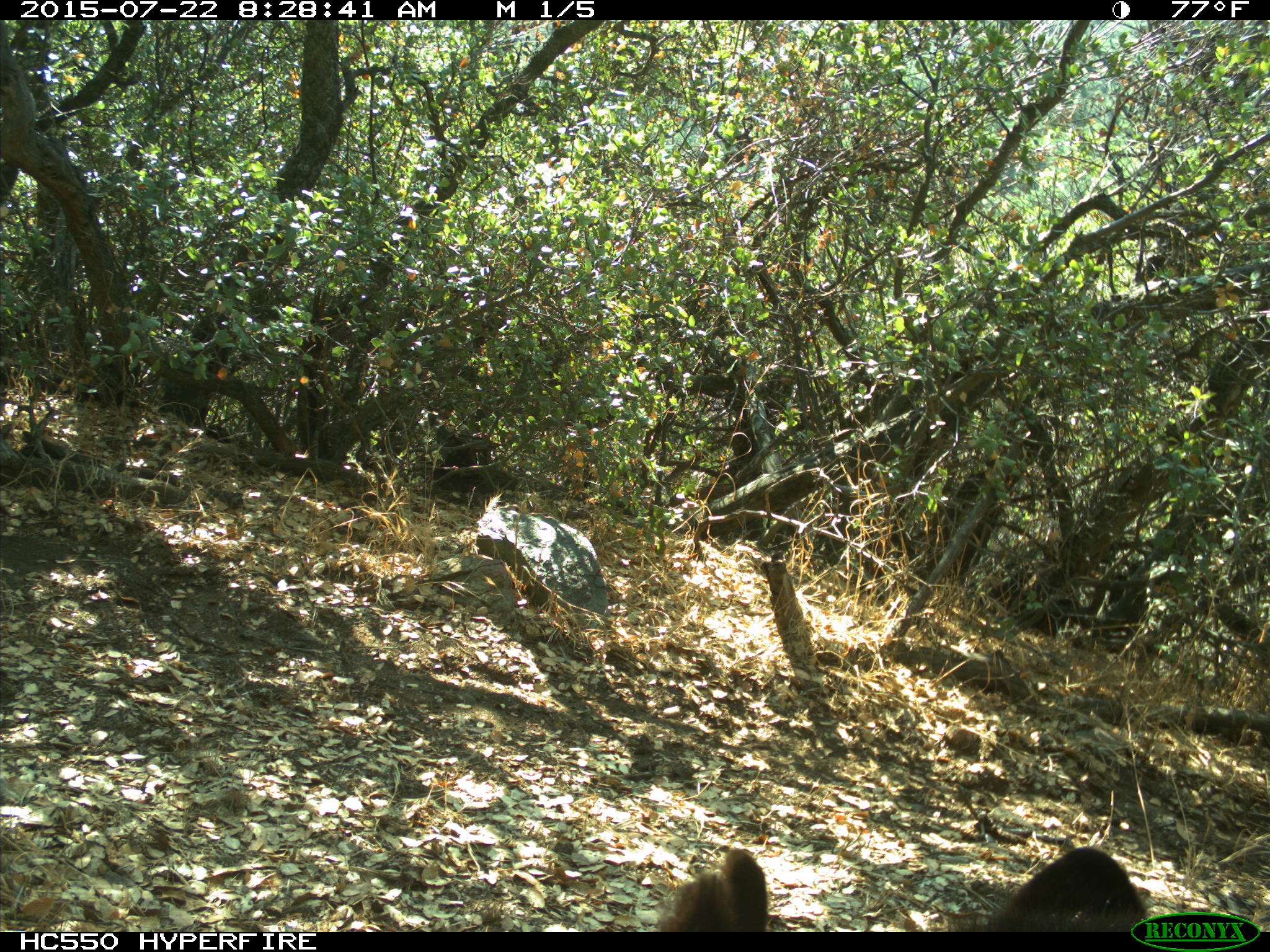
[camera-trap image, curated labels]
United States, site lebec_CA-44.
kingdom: Animalia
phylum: Chordata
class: Mammalia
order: Carnivora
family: Ursidae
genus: Ursus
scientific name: Ursus americanus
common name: american black bear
Ursus americanus (american black bear).